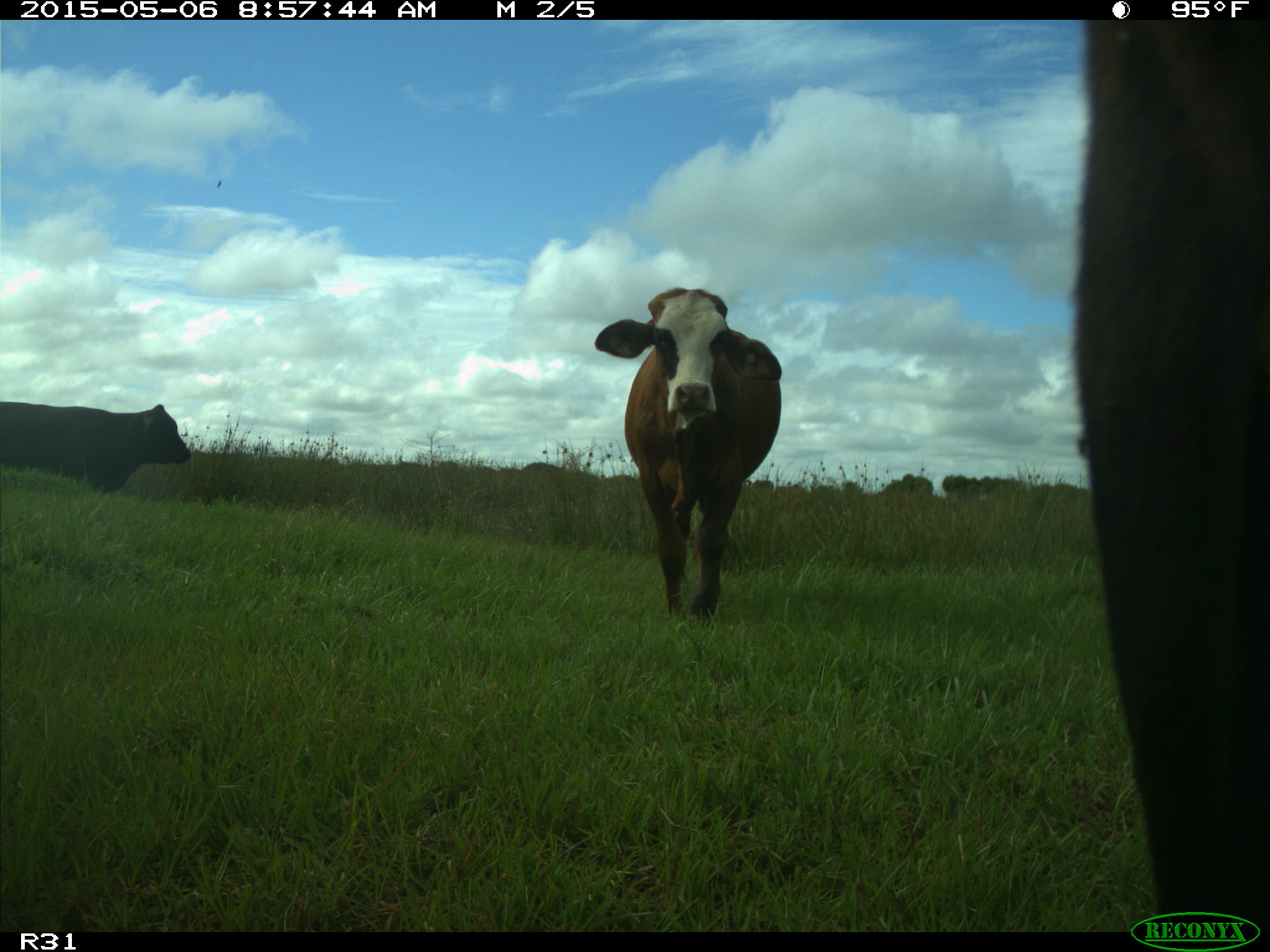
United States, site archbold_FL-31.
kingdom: Animalia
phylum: Chordata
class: Mammalia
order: Artiodactyla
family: Bovidae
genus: Bos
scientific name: Bos taurus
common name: domestic cow